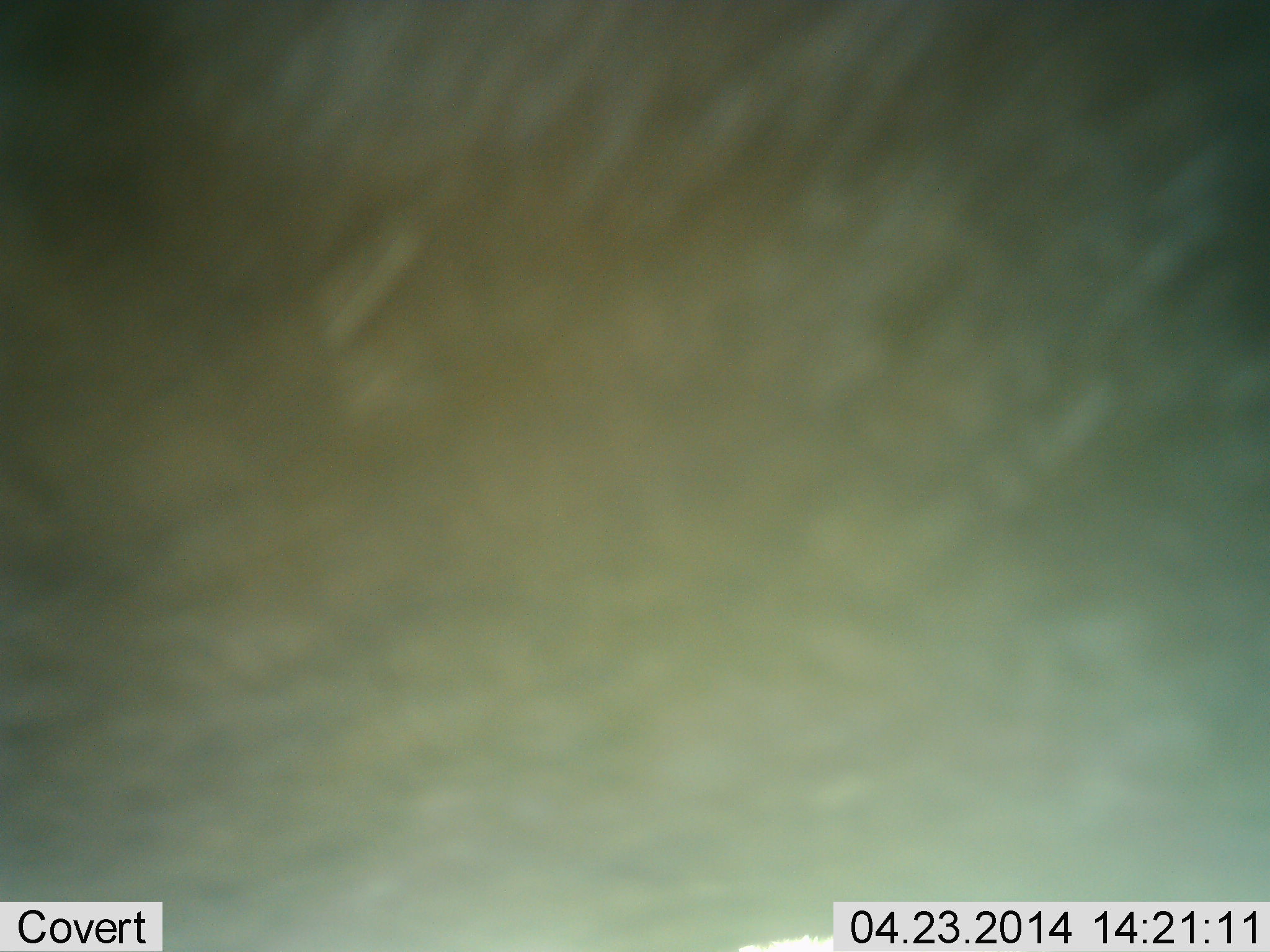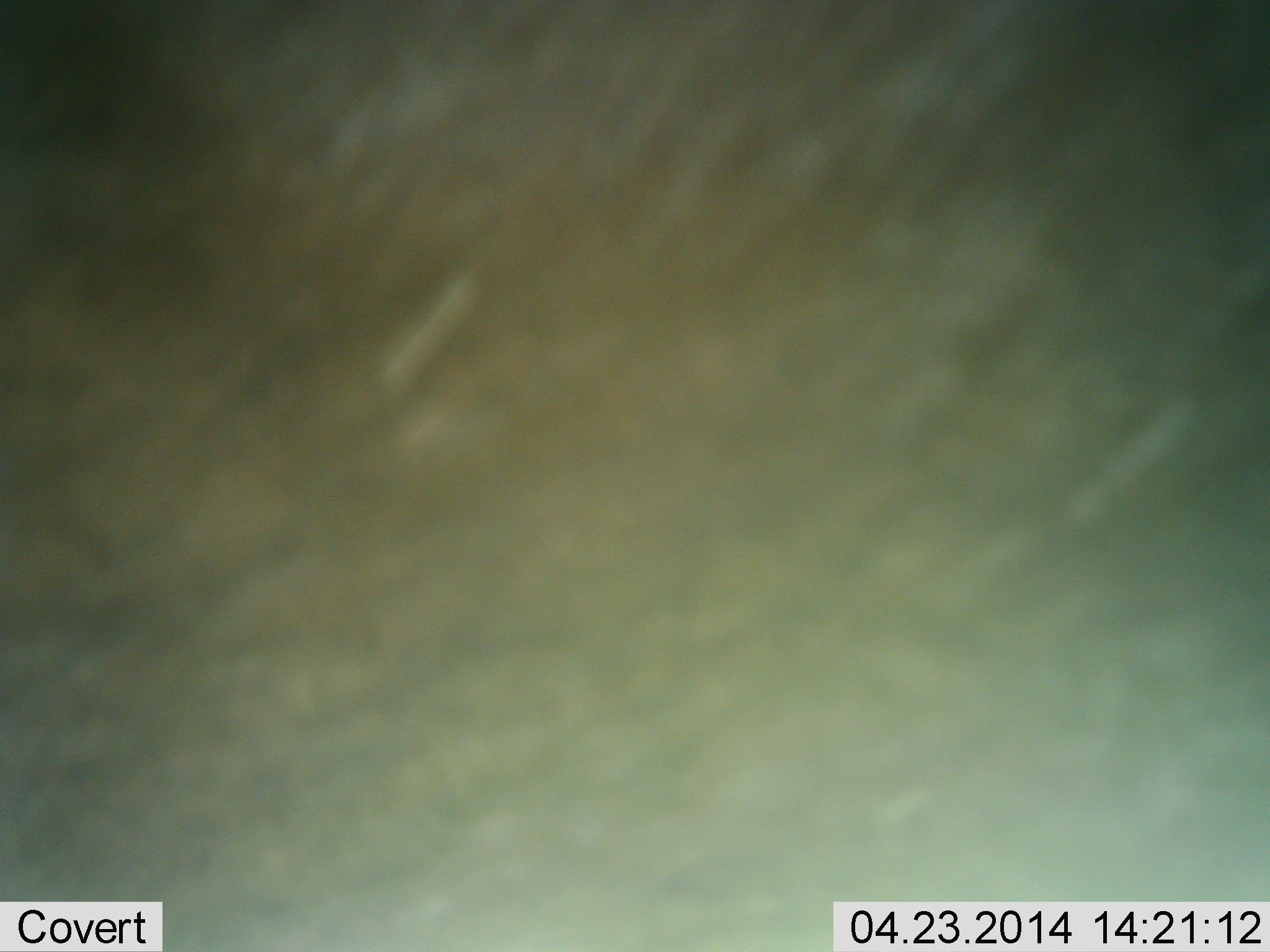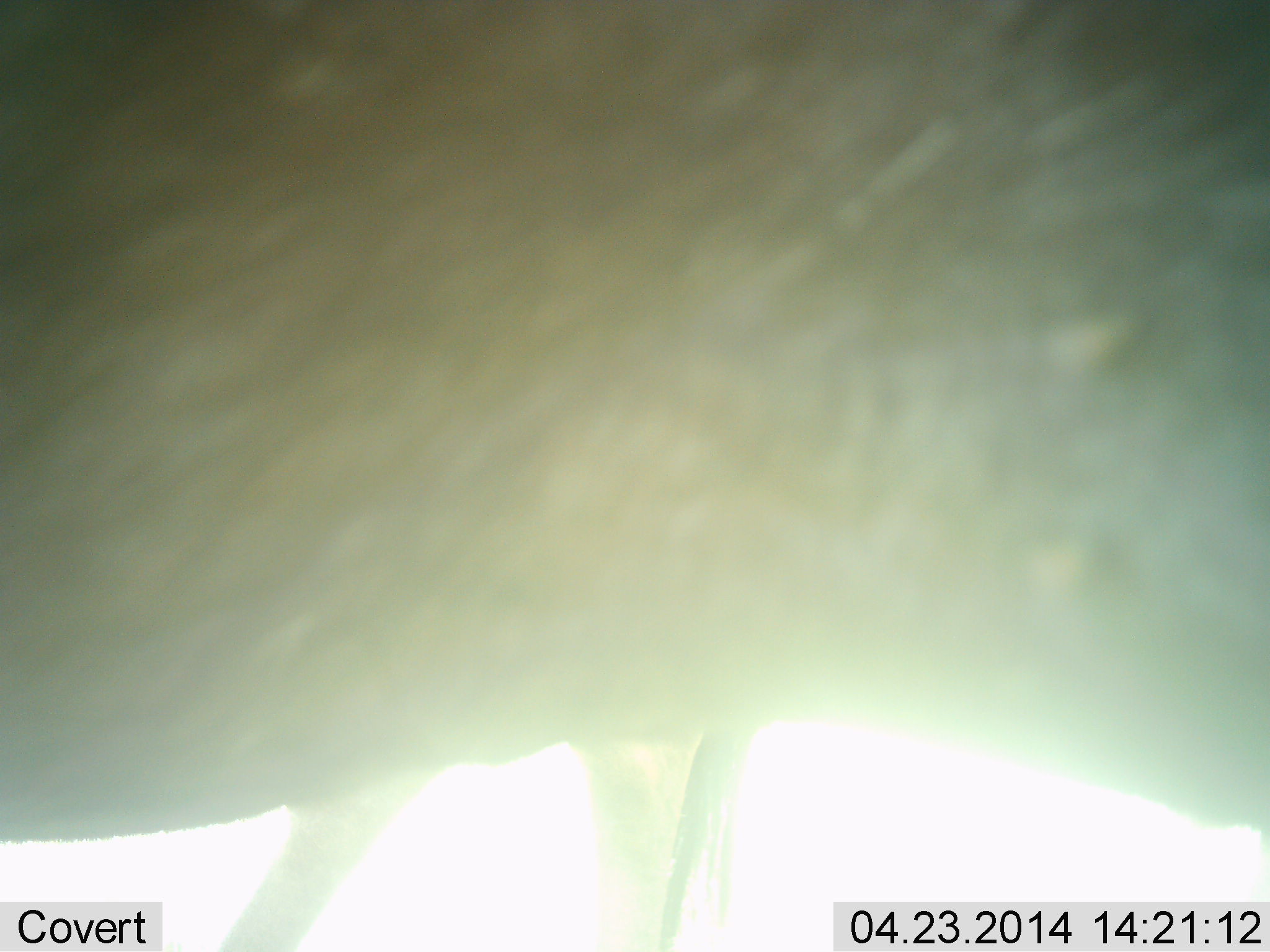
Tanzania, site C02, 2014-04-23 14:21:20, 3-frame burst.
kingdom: Animalia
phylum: Chordata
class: Mammalia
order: Artiodactyla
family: Bovidae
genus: Connochaetes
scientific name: Connochaetes taurinus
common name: blue wildebeest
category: wildebeest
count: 2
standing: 100%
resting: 0%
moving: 10%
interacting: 0%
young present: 10%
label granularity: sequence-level